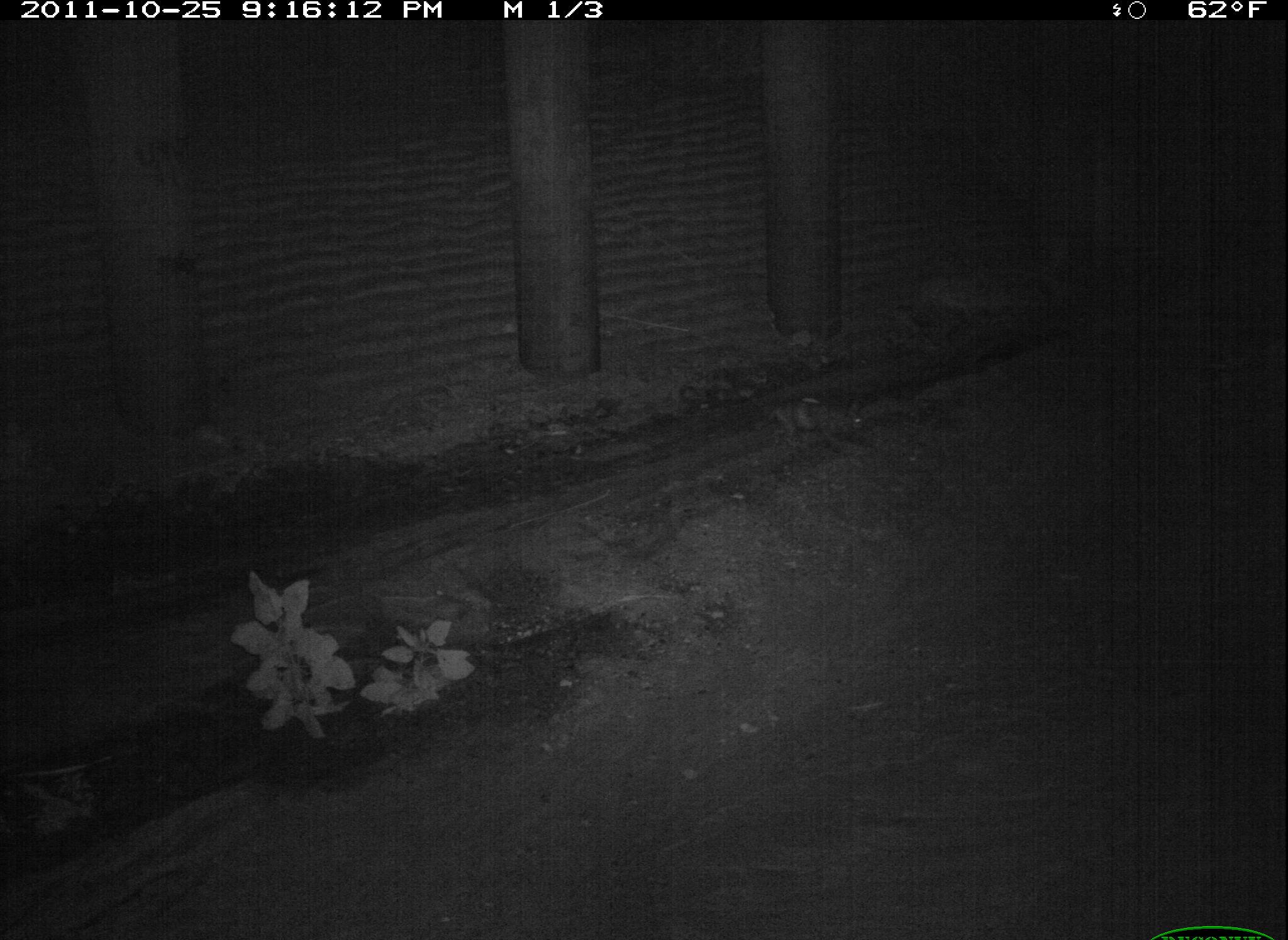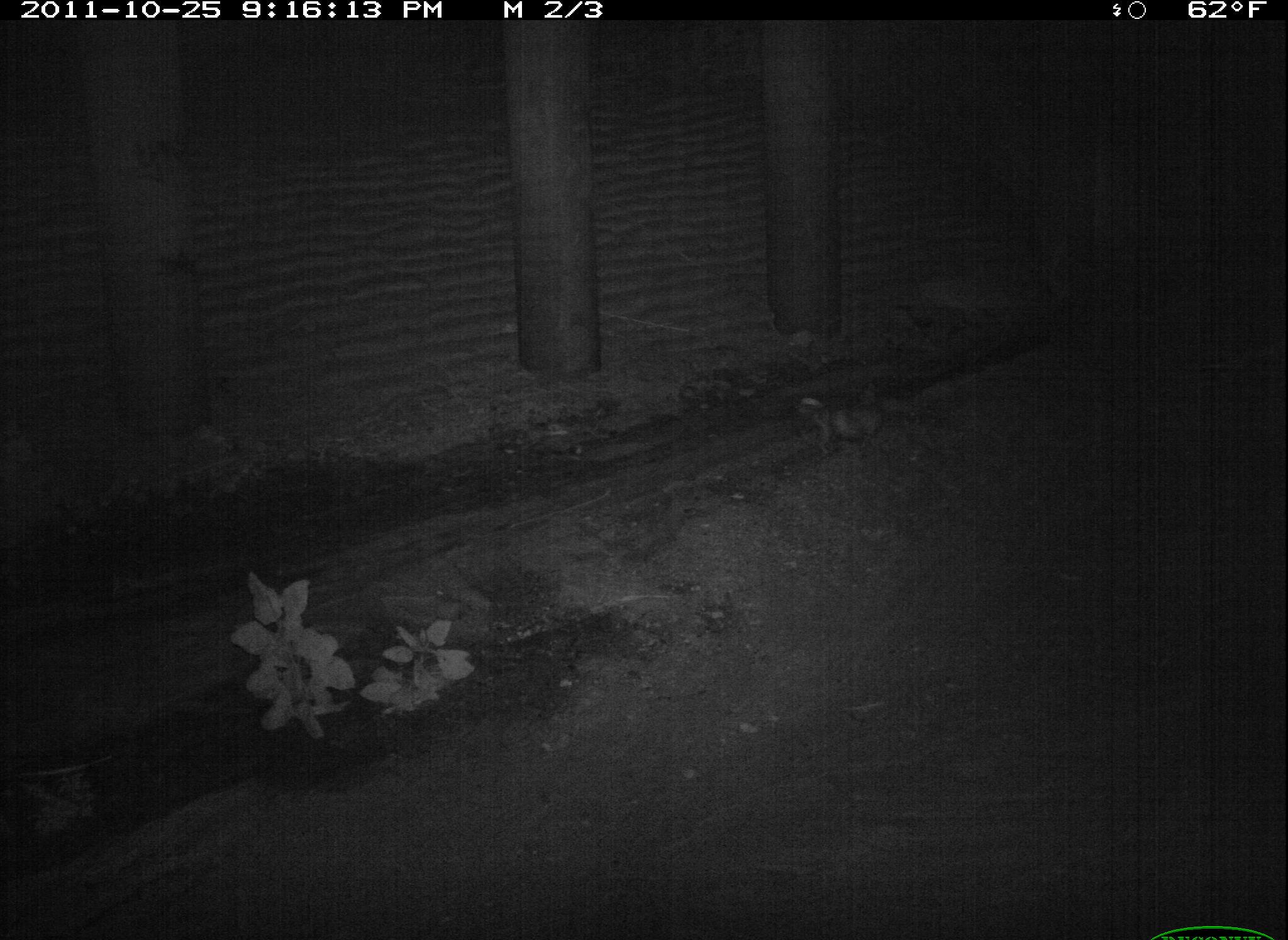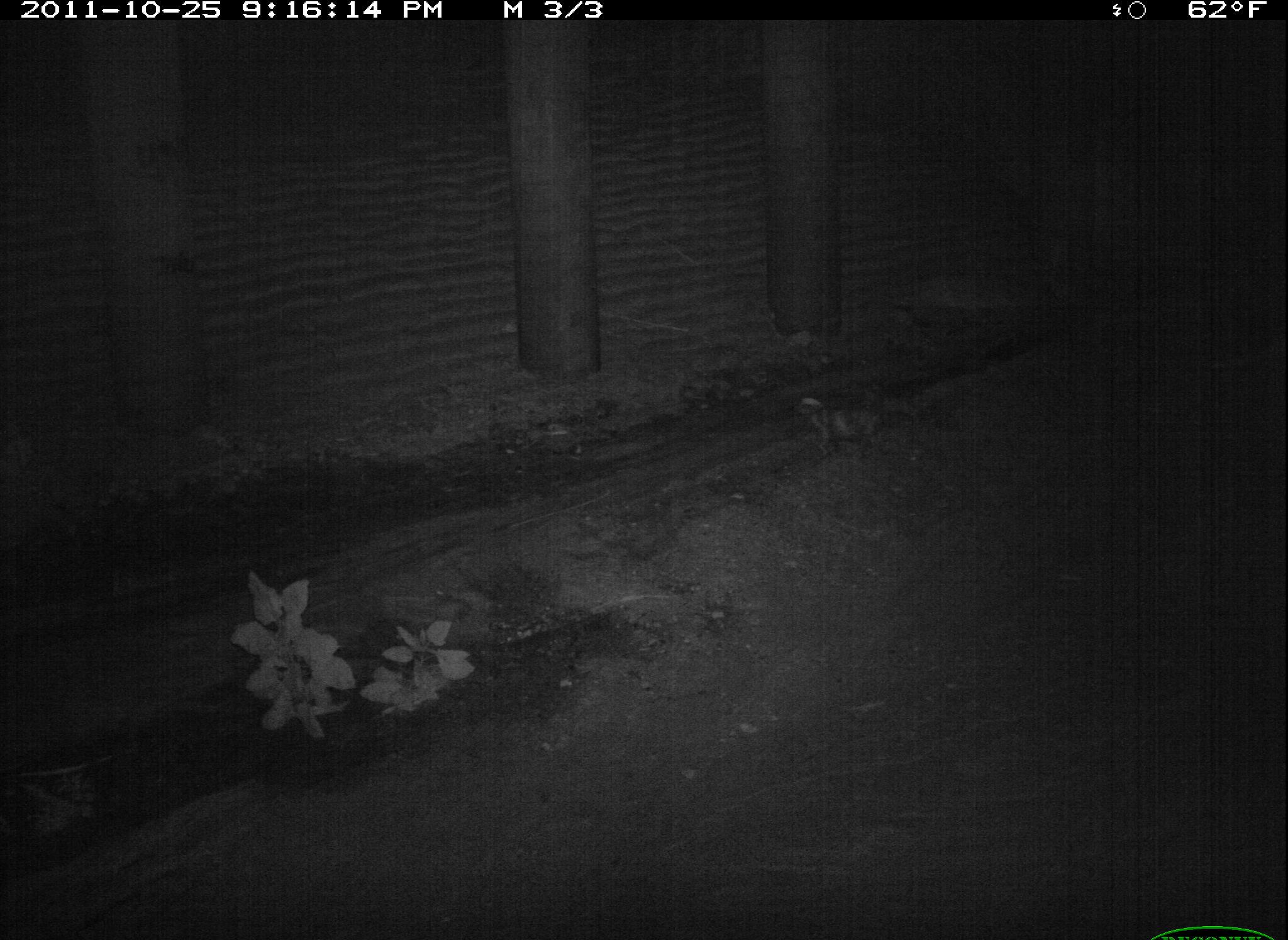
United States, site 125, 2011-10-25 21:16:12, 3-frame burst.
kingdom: Animalia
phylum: Chordata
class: Mammalia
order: Carnivora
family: Felidae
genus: Felis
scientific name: Felis catus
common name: cat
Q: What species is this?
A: Cat (Felis catus).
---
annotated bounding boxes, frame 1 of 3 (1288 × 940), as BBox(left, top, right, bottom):
cat: BBox(747, 380, 874, 459)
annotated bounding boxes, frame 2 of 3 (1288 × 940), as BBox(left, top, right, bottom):
cat: BBox(789, 382, 893, 466)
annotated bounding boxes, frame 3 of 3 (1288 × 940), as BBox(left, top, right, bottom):
cat: BBox(789, 372, 899, 470)